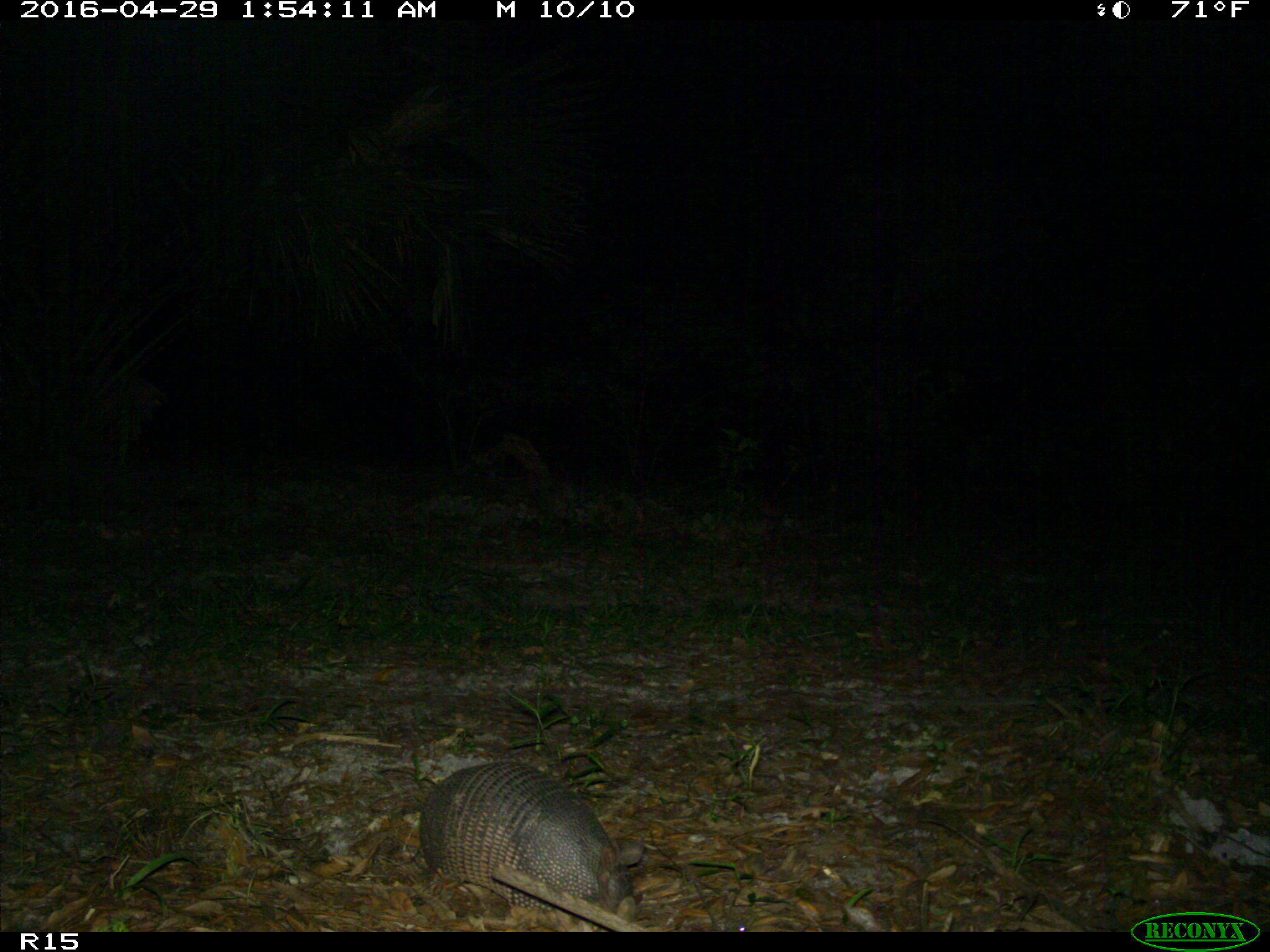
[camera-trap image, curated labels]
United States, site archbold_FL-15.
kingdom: Animalia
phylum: Chordata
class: Mammalia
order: Cingulata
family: Dasypodidae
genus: Dasypus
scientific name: Dasypus novemcinctus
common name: nine-banded armadillo